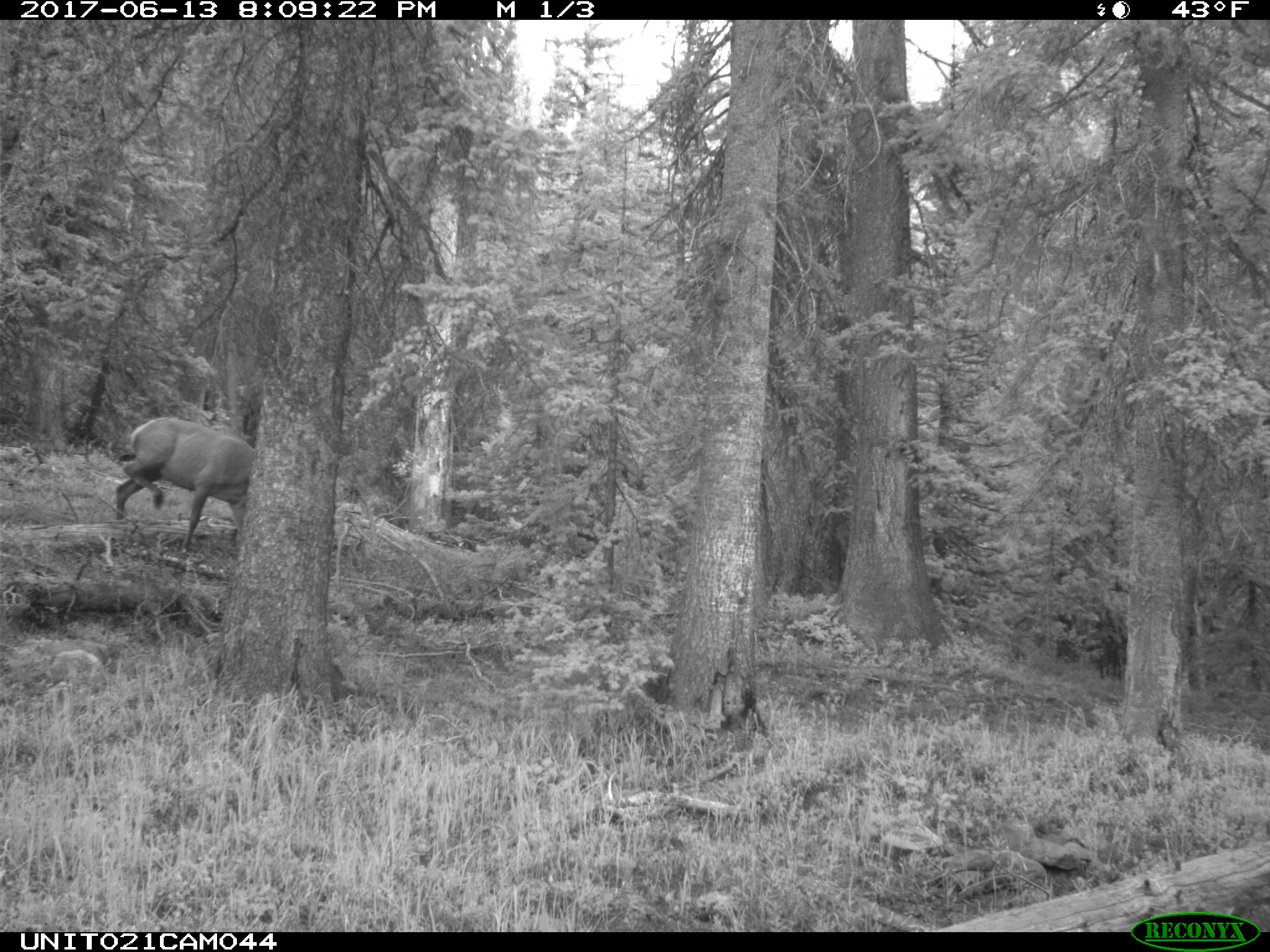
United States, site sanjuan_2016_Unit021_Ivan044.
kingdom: Animalia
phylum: Chordata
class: Mammalia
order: Artiodactyla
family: Cervidae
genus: Cervus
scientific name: Cervus elaphus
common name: red deer